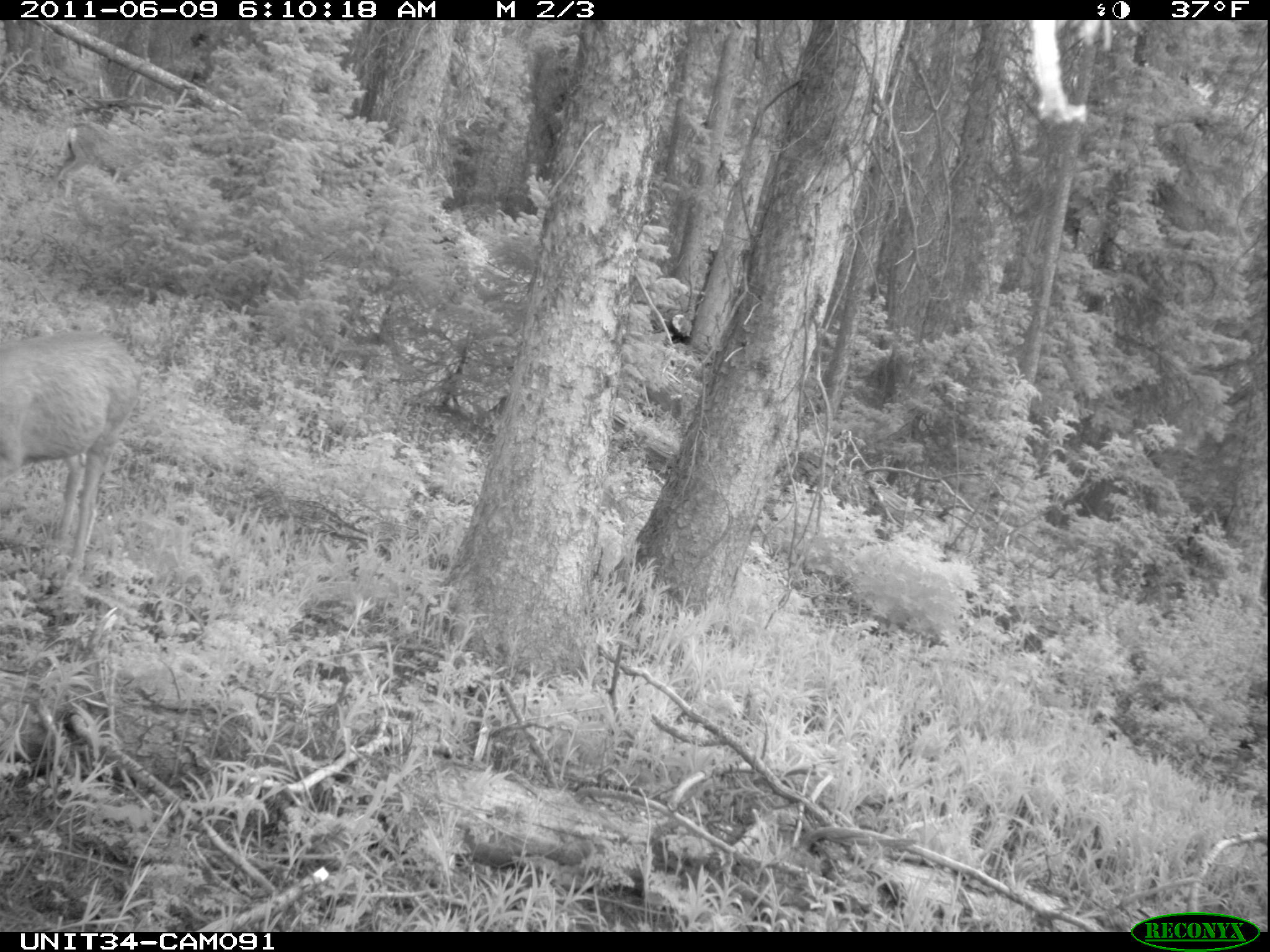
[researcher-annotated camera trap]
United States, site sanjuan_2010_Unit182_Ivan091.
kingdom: Animalia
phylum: Chordata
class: Mammalia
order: Artiodactyla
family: Cervidae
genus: Odocoileus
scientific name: Odocoileus hemionus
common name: mule deer